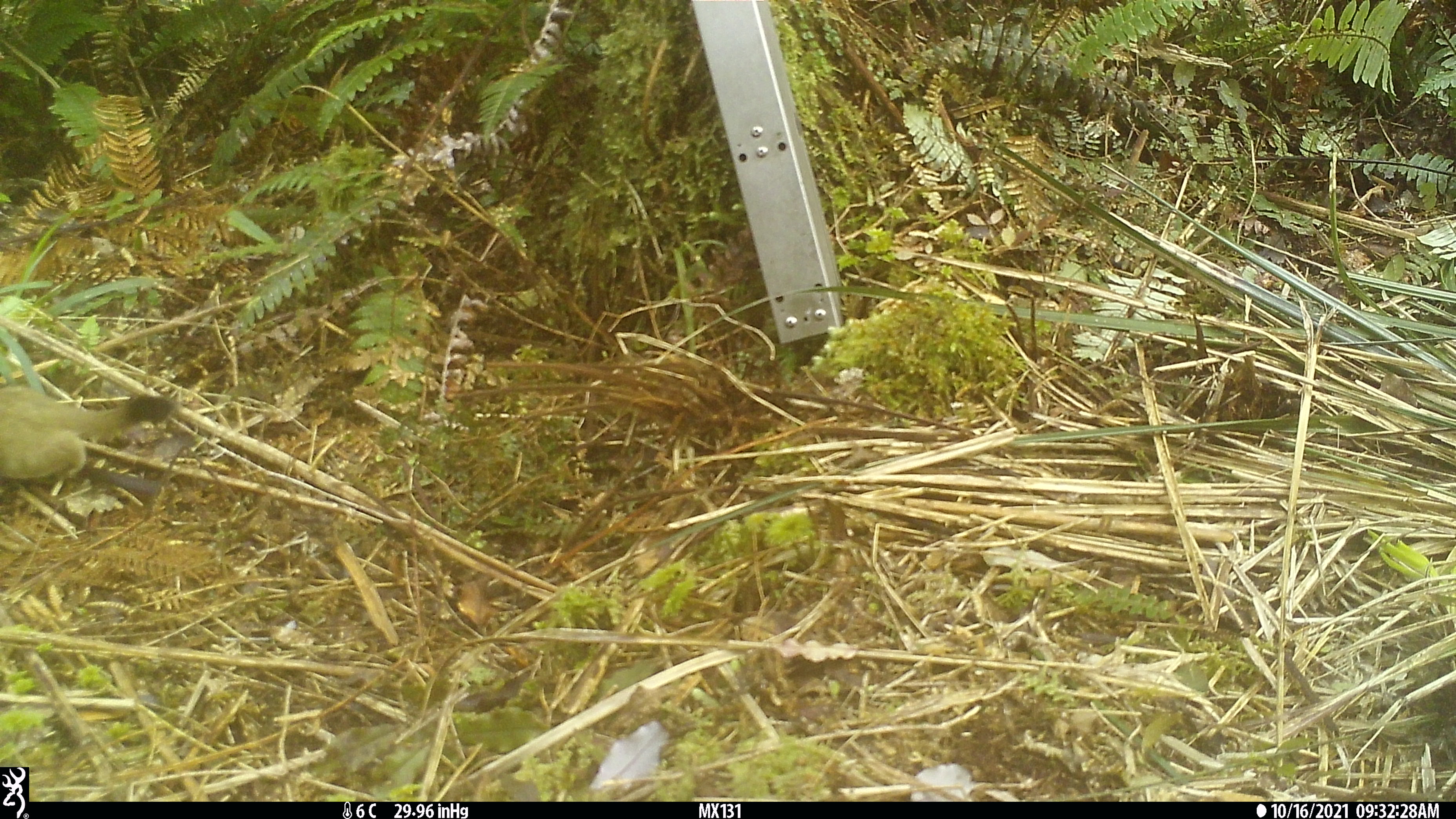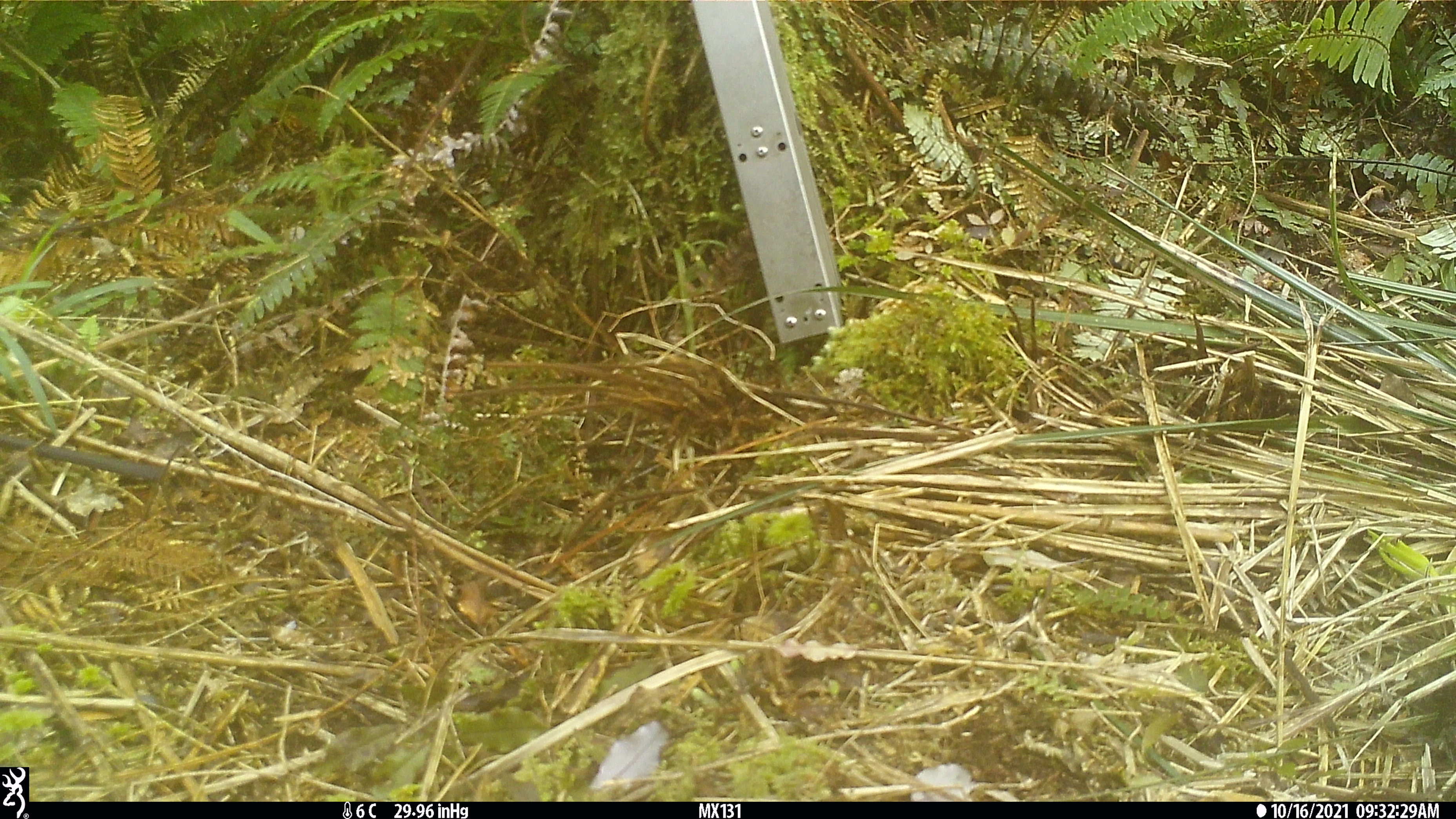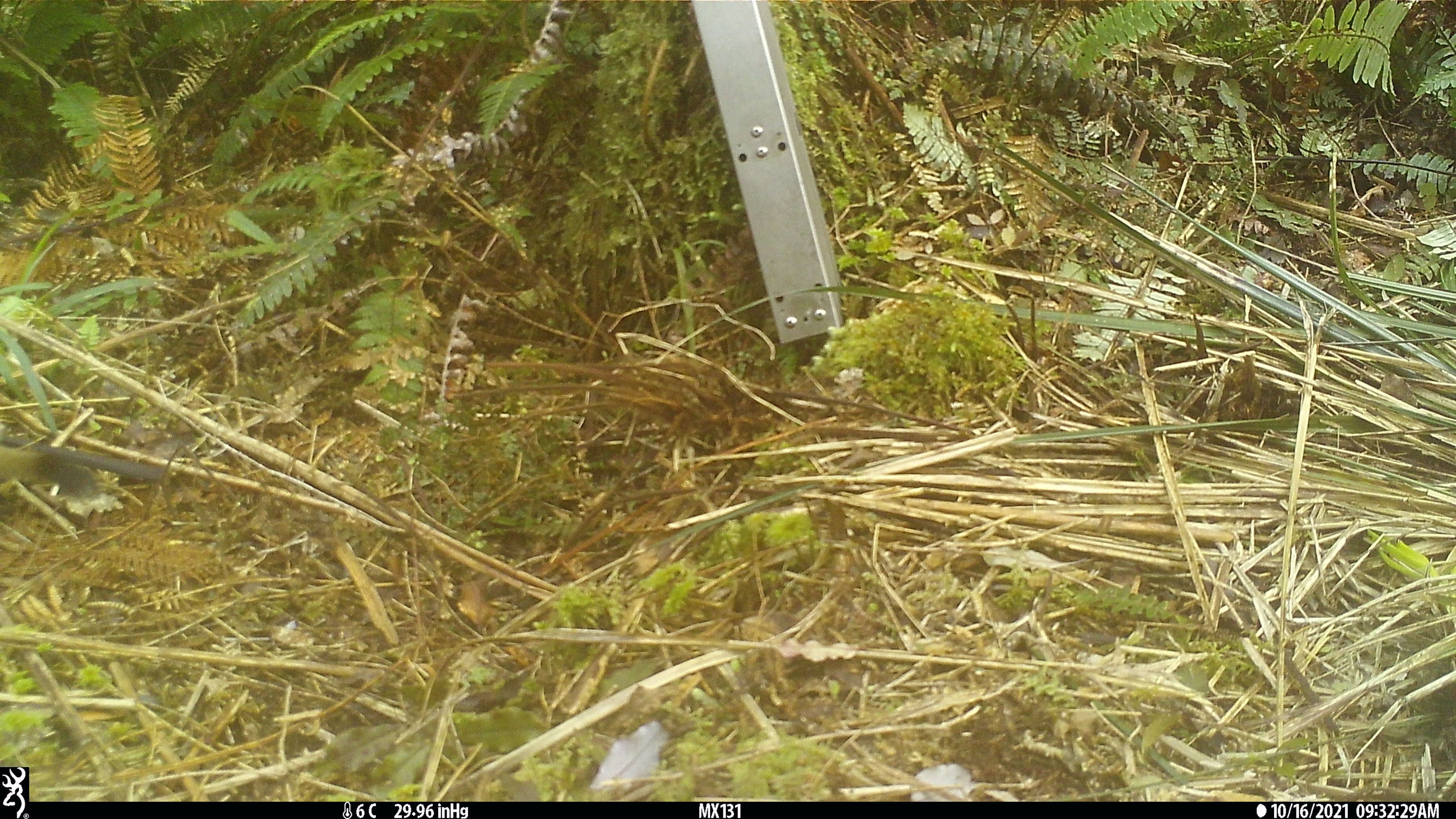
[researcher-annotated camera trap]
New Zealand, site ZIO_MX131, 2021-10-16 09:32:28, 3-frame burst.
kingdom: Animalia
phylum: Chordata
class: Mammalia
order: Carnivora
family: Mustelidae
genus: Mustela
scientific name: Mustela erminea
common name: stoat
Stoat (Mustela erminea).